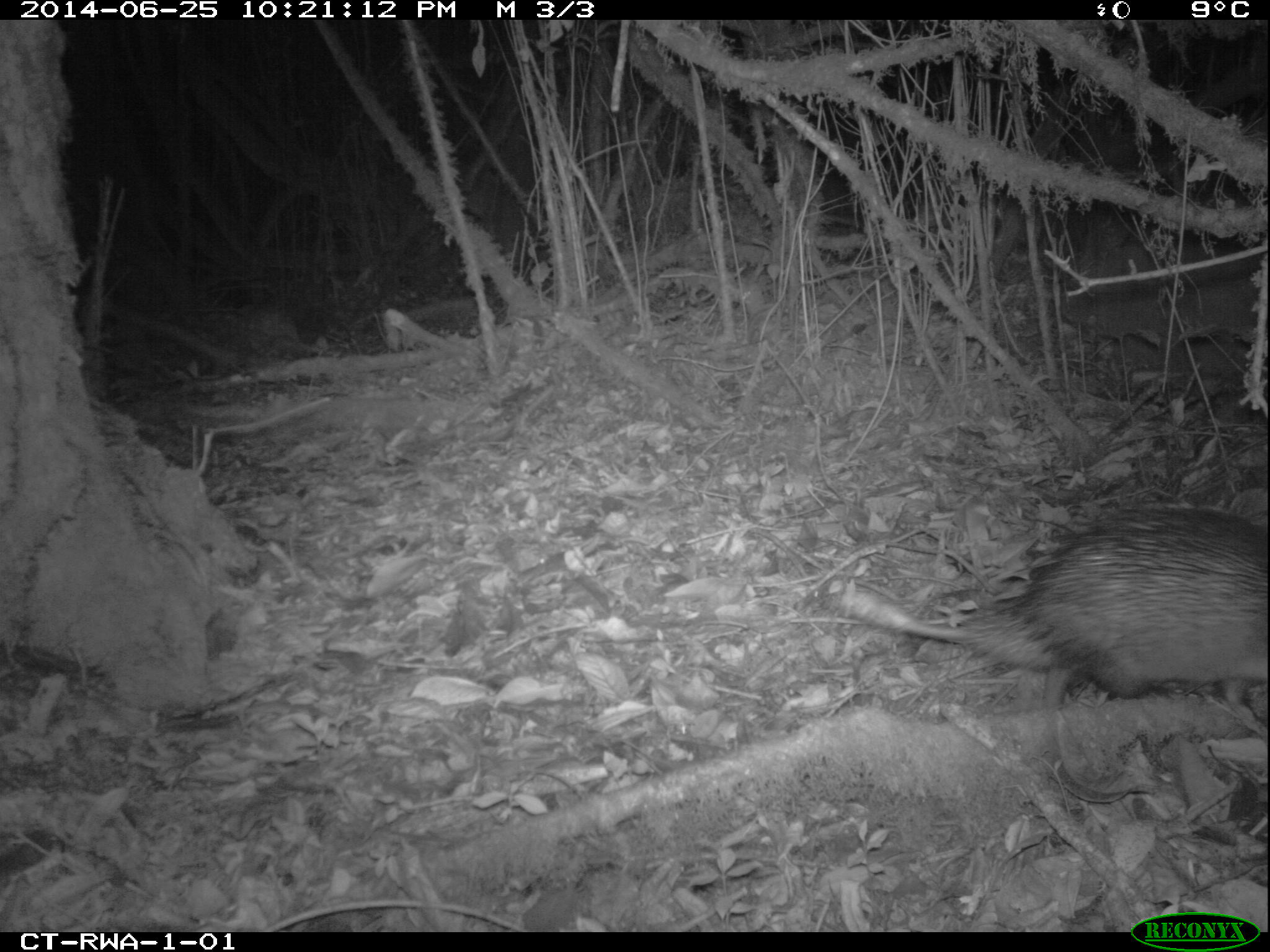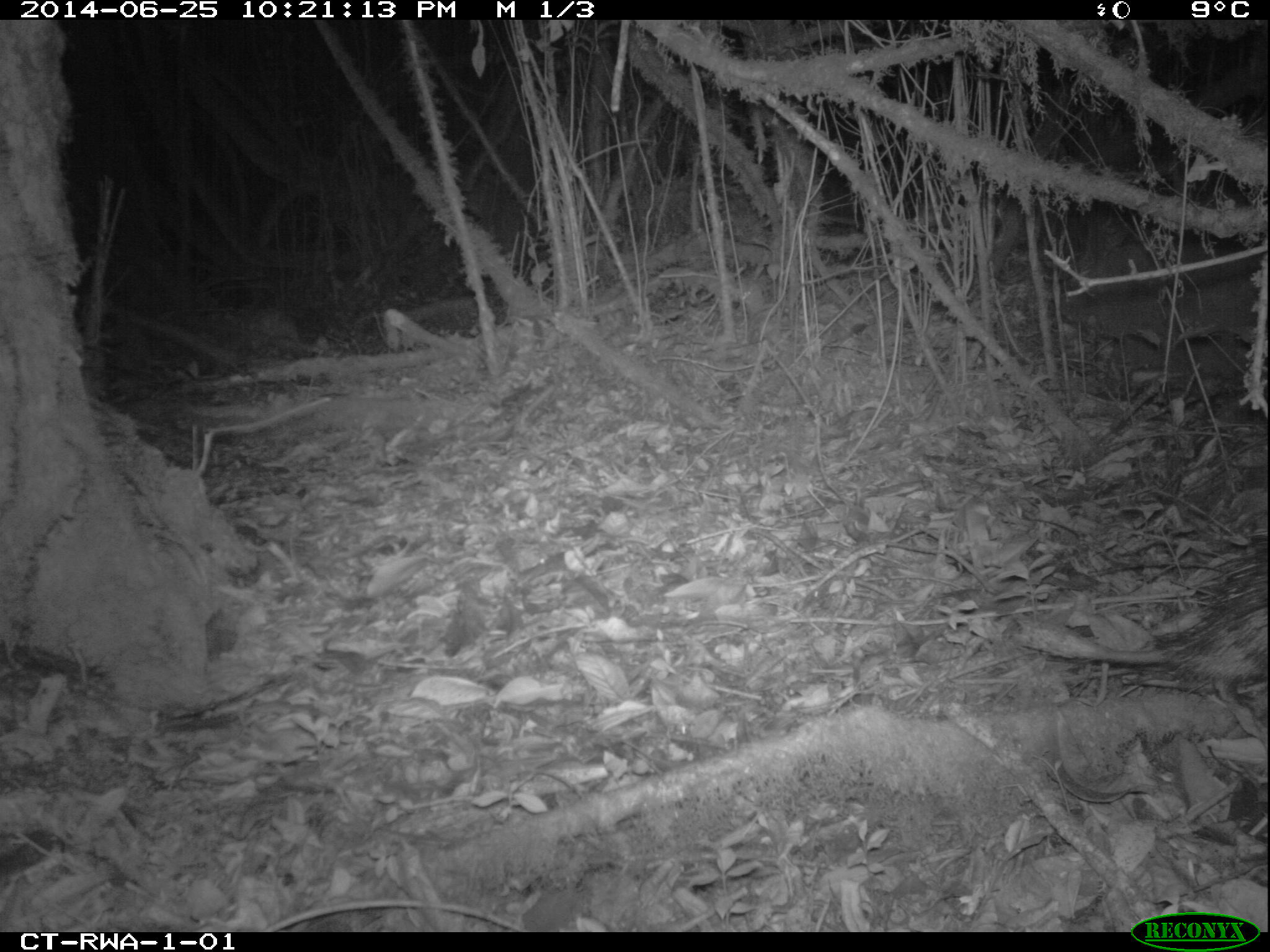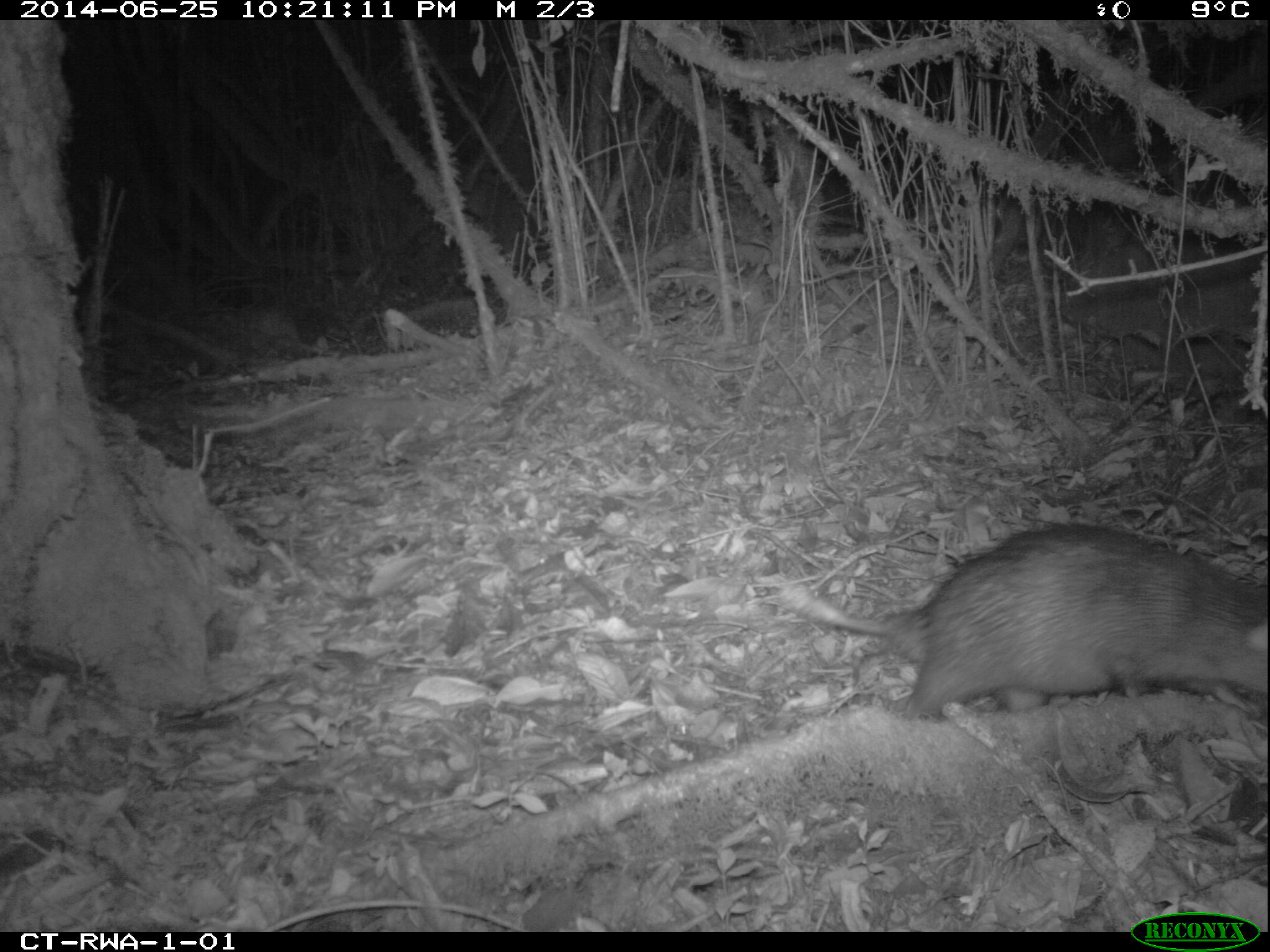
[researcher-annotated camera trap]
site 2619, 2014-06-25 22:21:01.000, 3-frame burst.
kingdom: Animalia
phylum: Chordata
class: Mammalia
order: Rodentia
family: Hystricidae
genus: Atherurus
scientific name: Atherurus africanus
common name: african brush-tailed porcupine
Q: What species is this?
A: Atherurus africanus (african brush-tailed porcupine).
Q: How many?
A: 1.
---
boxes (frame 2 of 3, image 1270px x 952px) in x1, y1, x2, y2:
atherurus africanus: 1031, 526, 1270, 711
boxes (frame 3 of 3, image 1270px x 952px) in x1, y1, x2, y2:
atherurus africanus: 775, 521, 1266, 719